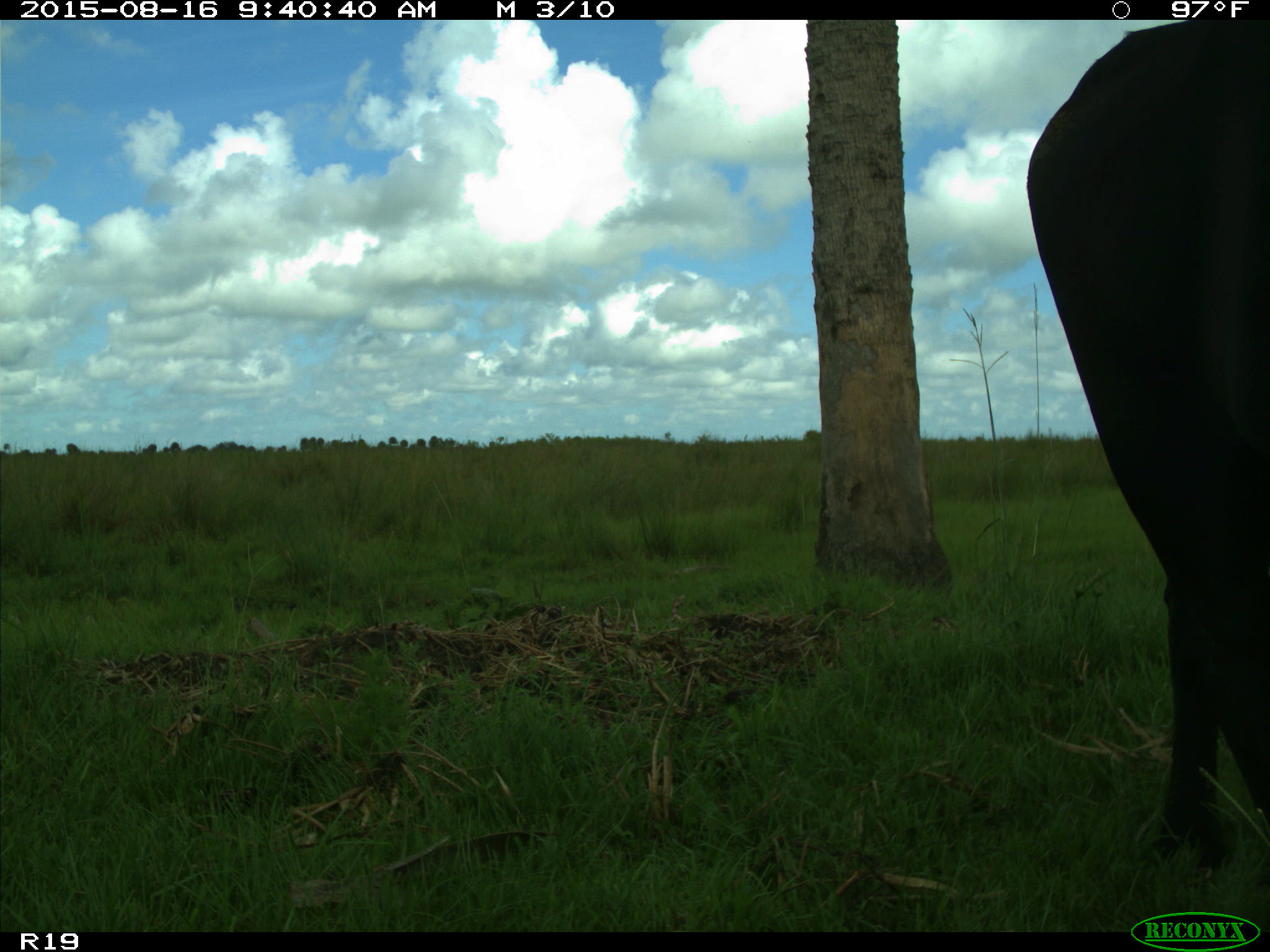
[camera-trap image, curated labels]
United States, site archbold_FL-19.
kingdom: Animalia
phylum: Chordata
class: Mammalia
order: Artiodactyla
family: Bovidae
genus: Bos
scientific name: Bos taurus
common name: domestic cow